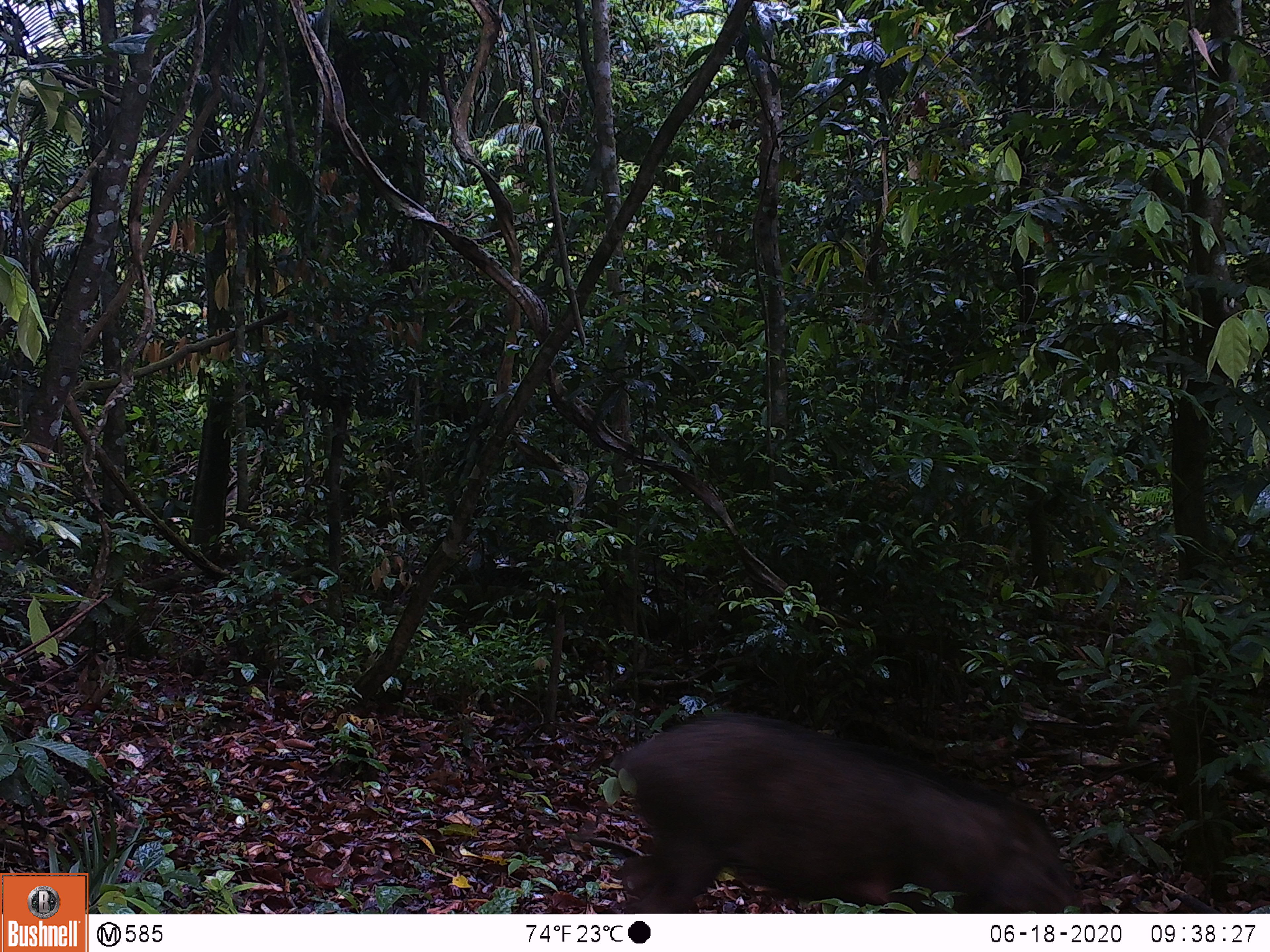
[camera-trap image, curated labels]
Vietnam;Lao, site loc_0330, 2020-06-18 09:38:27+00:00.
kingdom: Animalia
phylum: Chordata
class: Mammalia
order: Artiodactyla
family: Suidae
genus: Sus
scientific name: Sus scrofa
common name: eurasian wild pig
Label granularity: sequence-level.